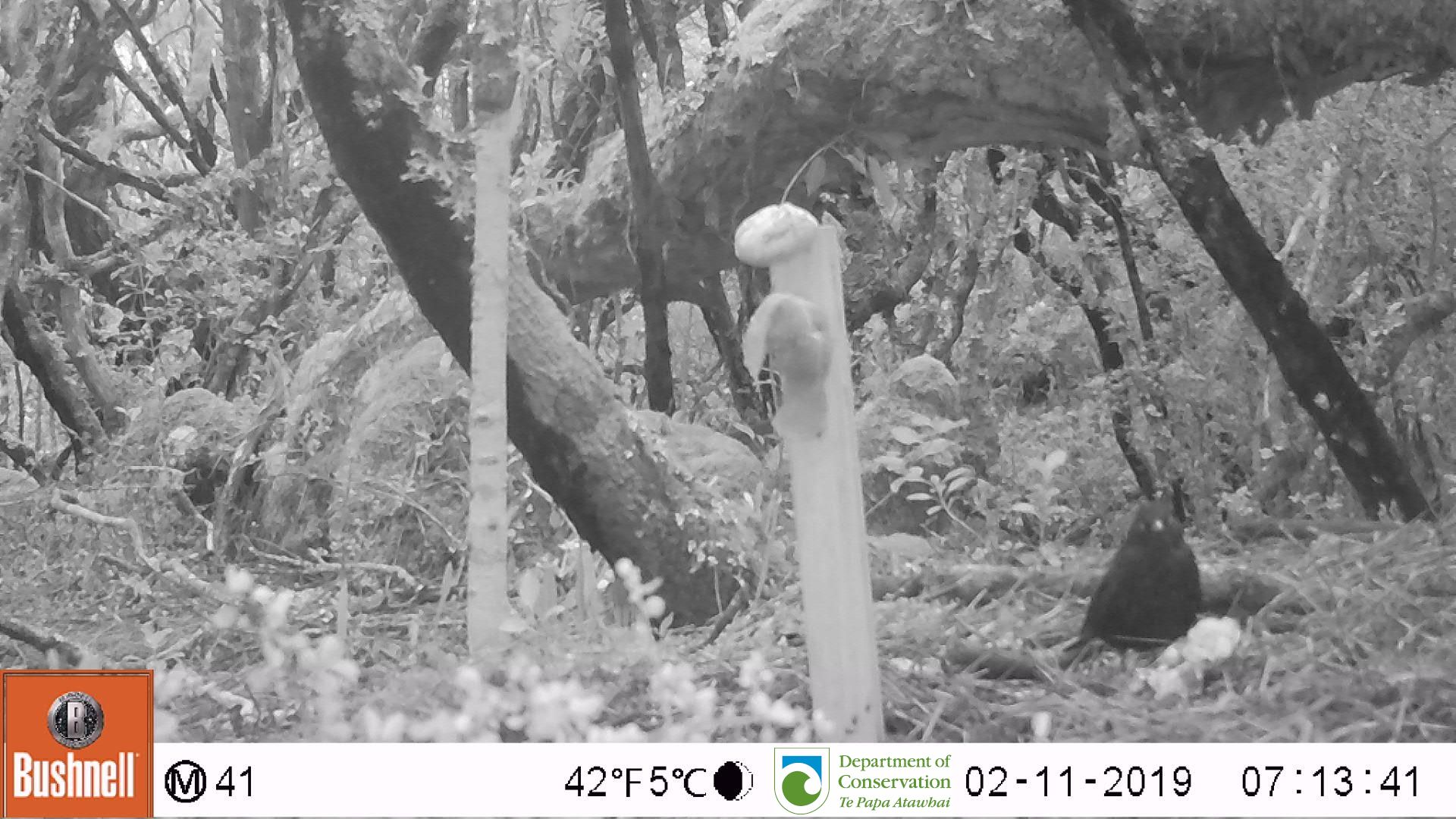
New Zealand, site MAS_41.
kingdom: Animalia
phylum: Chordata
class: Aves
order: Passeriformes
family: Turdidae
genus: Turdus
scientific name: Turdus merula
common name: eurasian blackbird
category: blackbird